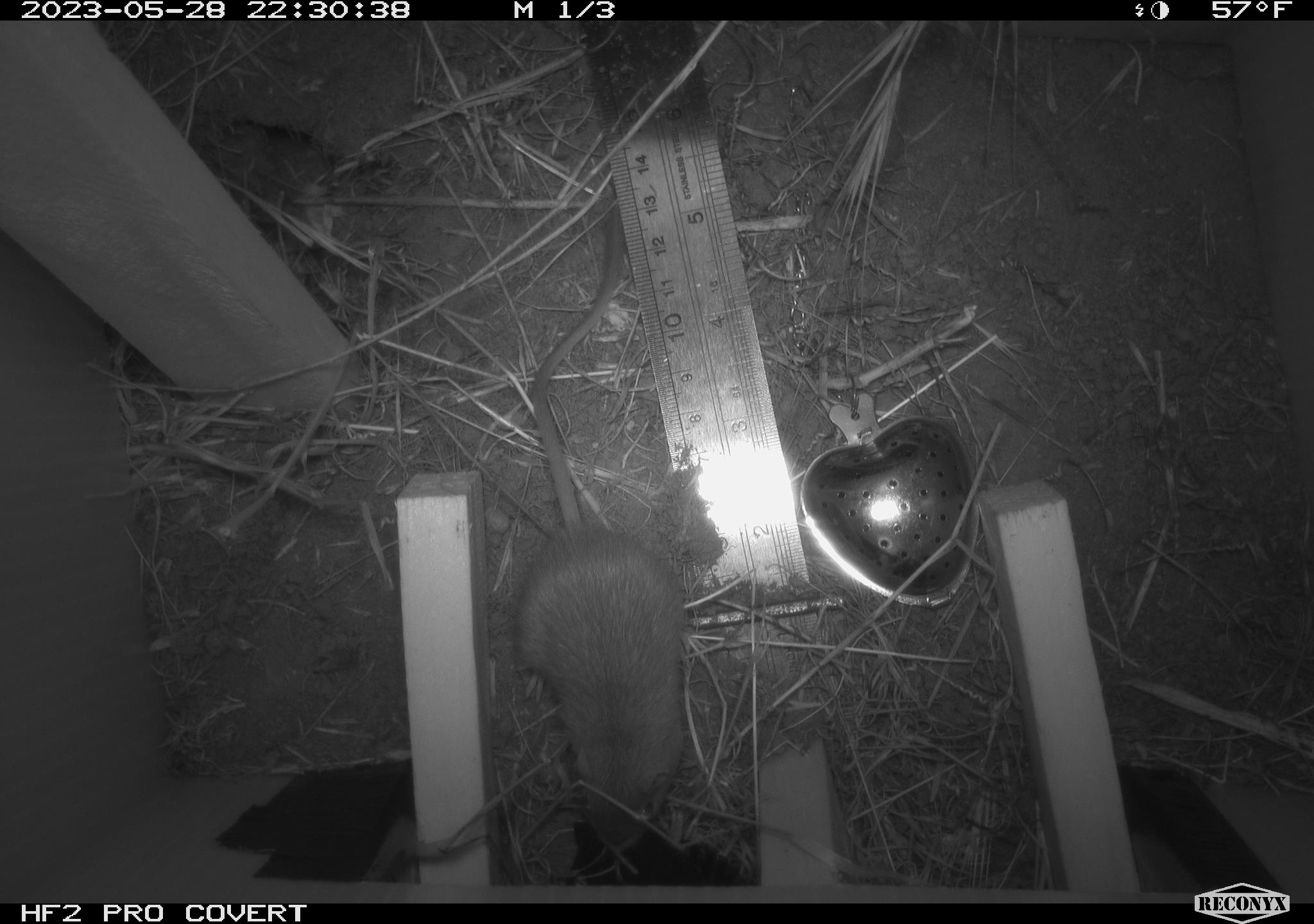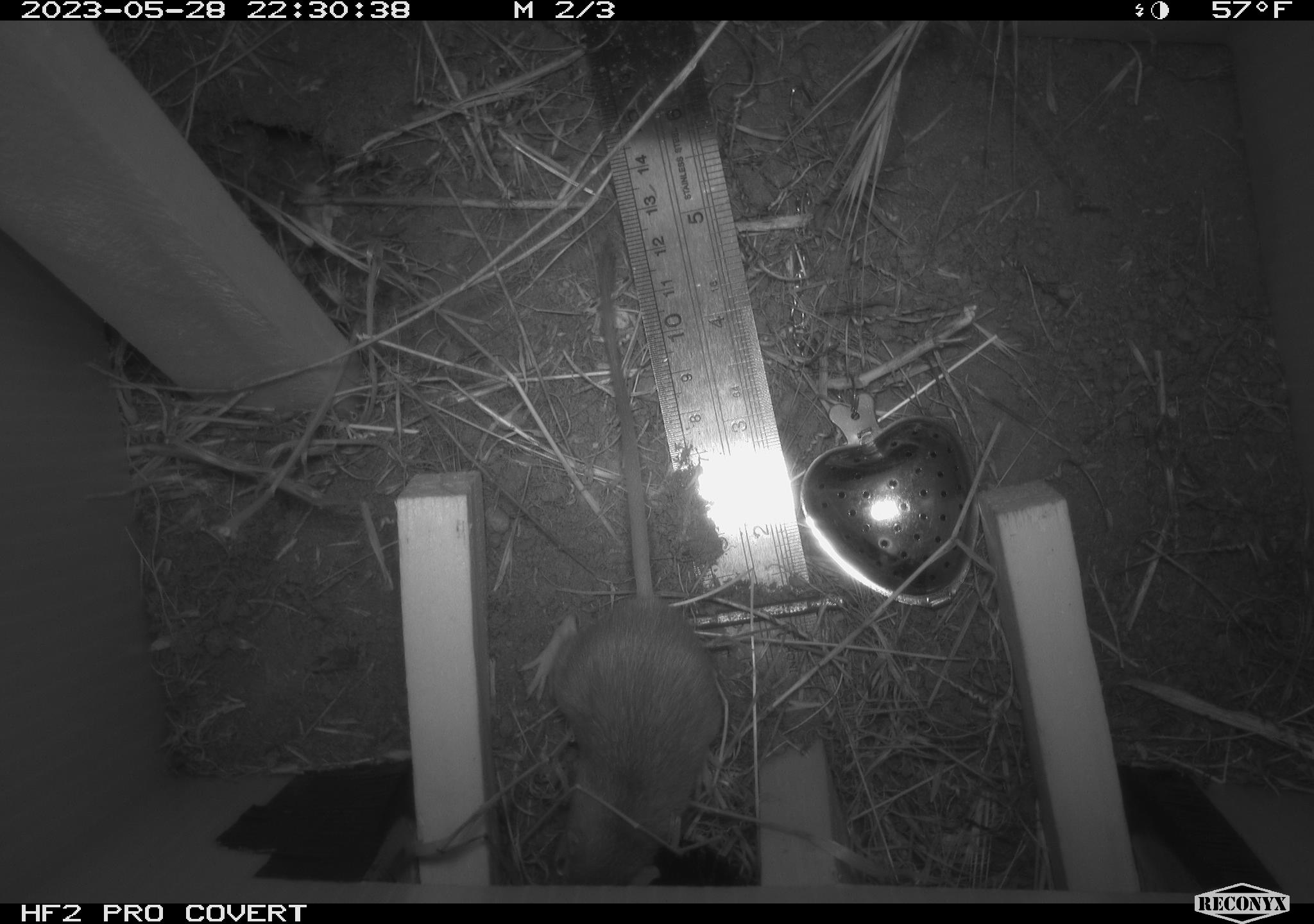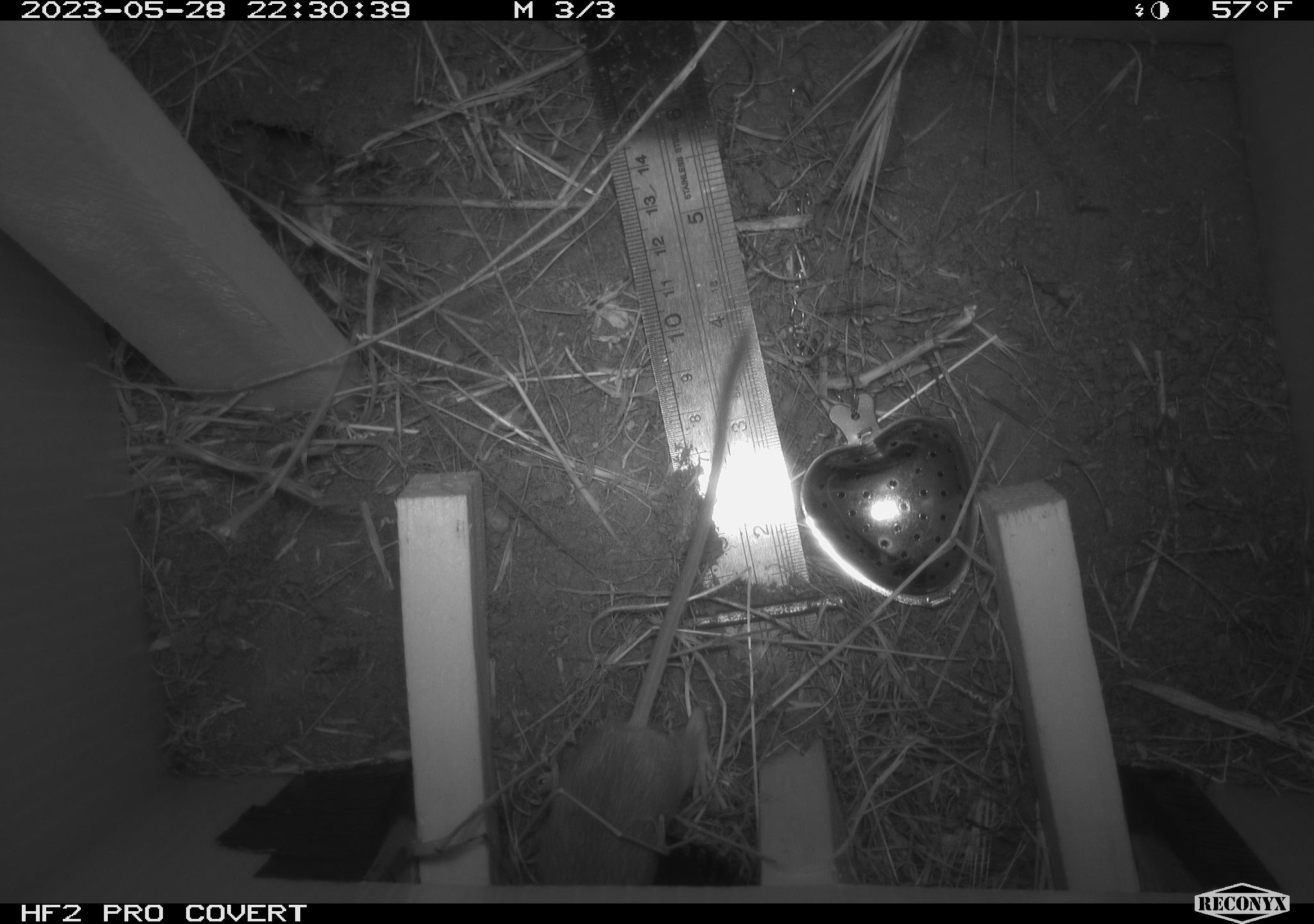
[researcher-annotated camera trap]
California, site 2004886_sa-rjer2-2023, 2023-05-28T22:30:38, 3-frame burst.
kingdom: Animalia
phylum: Chordata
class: Mammalia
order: Rodentia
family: Heteromyidae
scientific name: Heteromyidae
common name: kangaroo rats and pocket mice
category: heteromyidae family